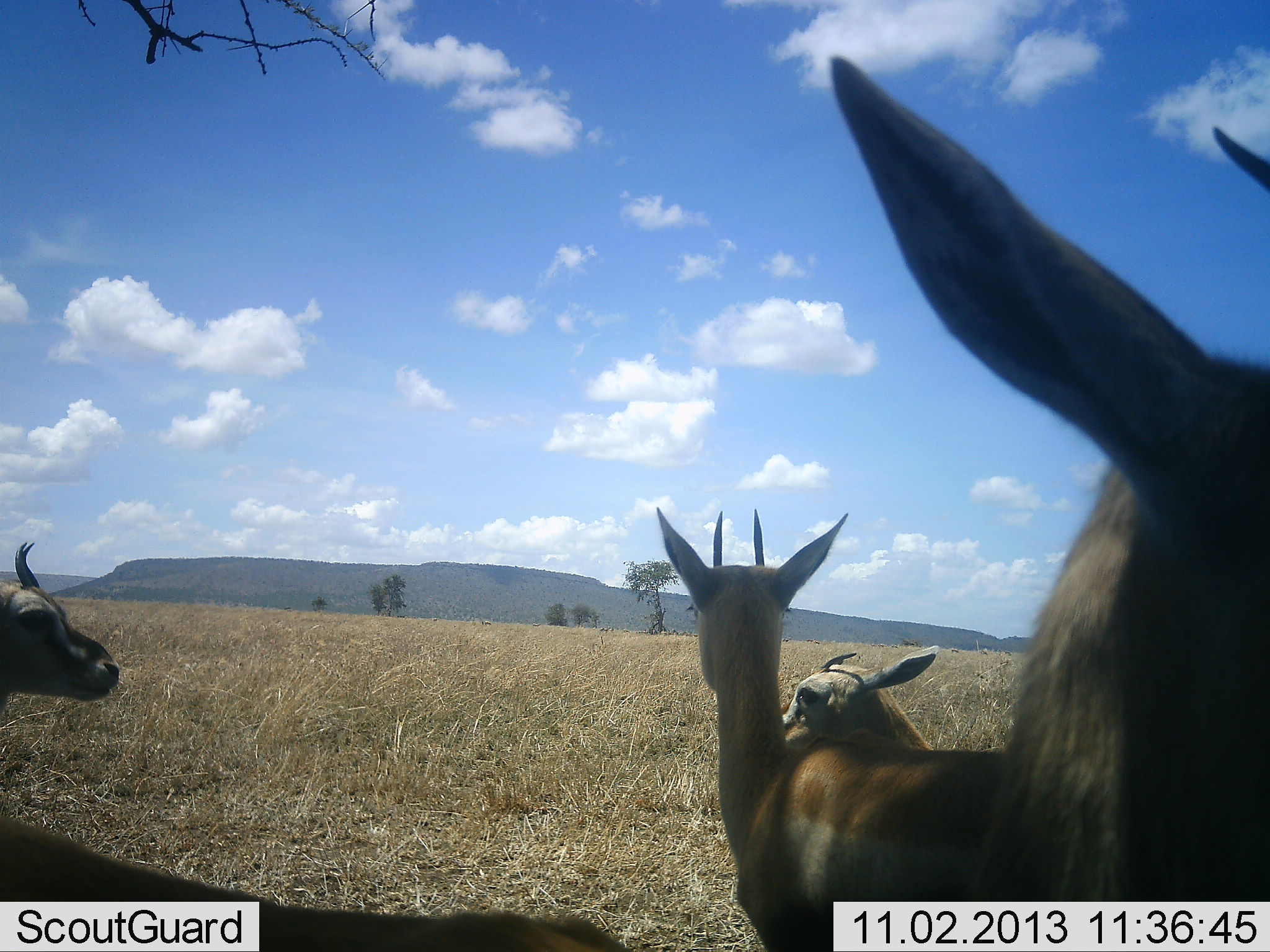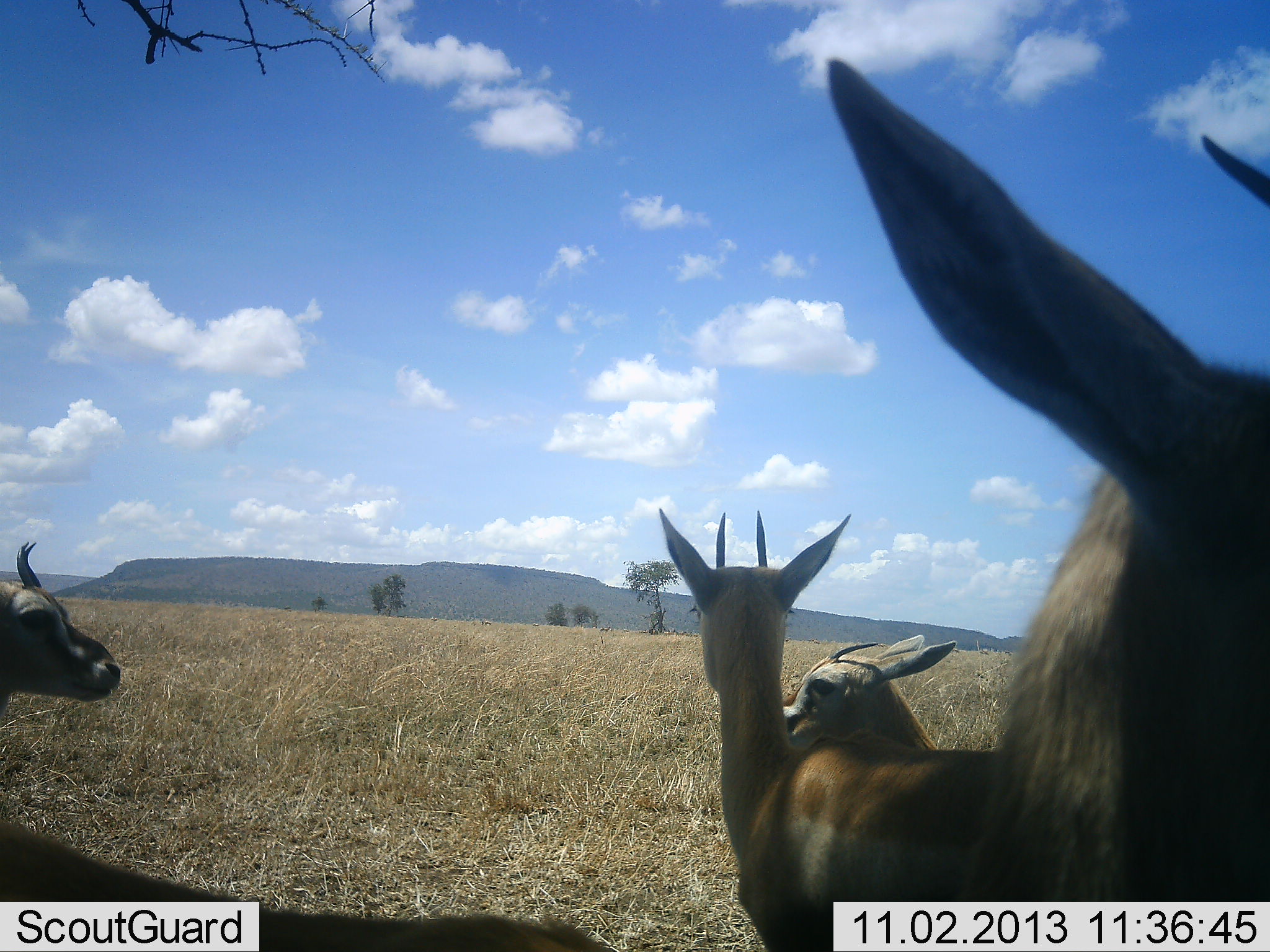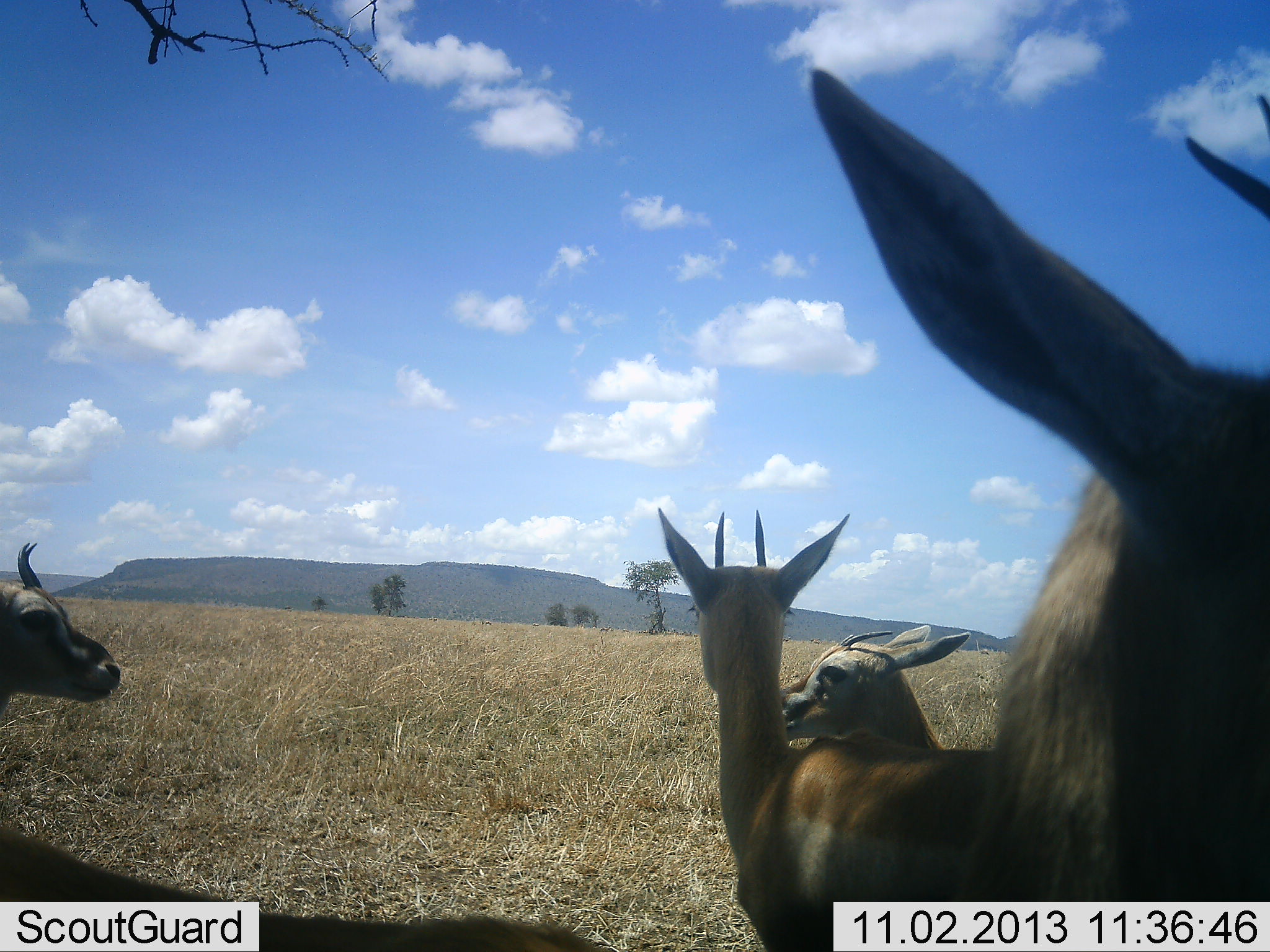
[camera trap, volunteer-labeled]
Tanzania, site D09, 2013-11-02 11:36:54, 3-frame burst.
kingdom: Animalia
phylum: Chordata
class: Mammalia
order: Artiodactyla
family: Bovidae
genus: Eudorcas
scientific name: Eudorcas thomsonii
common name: thomson's gazelle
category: gazellethomsons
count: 4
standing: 100%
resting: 10%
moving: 0%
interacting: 0%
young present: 10%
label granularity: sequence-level